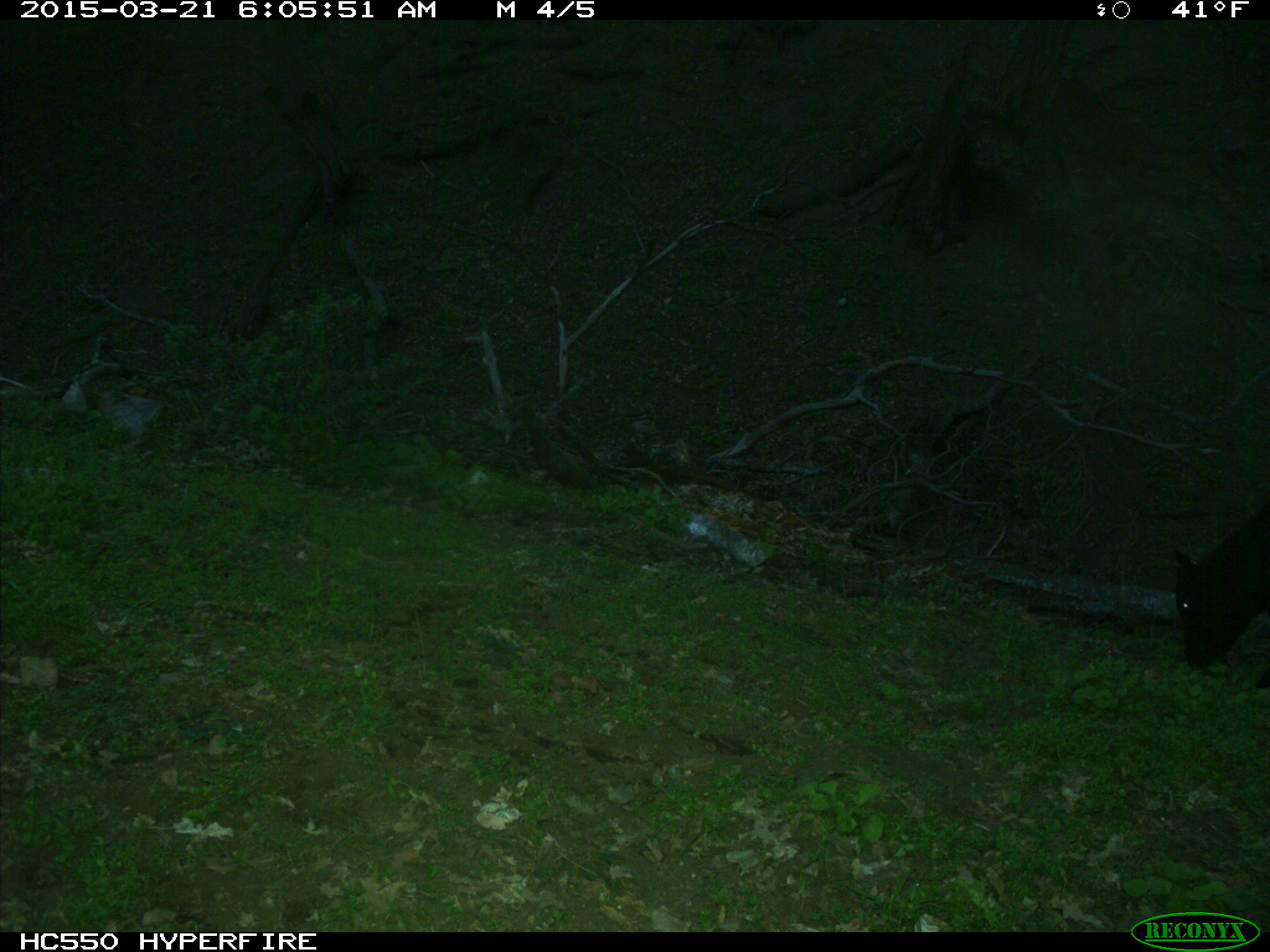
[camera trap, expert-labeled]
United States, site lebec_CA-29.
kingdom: Animalia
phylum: Chordata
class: Mammalia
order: Artiodactyla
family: Bovidae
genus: Bos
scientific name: Bos taurus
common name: domestic cow